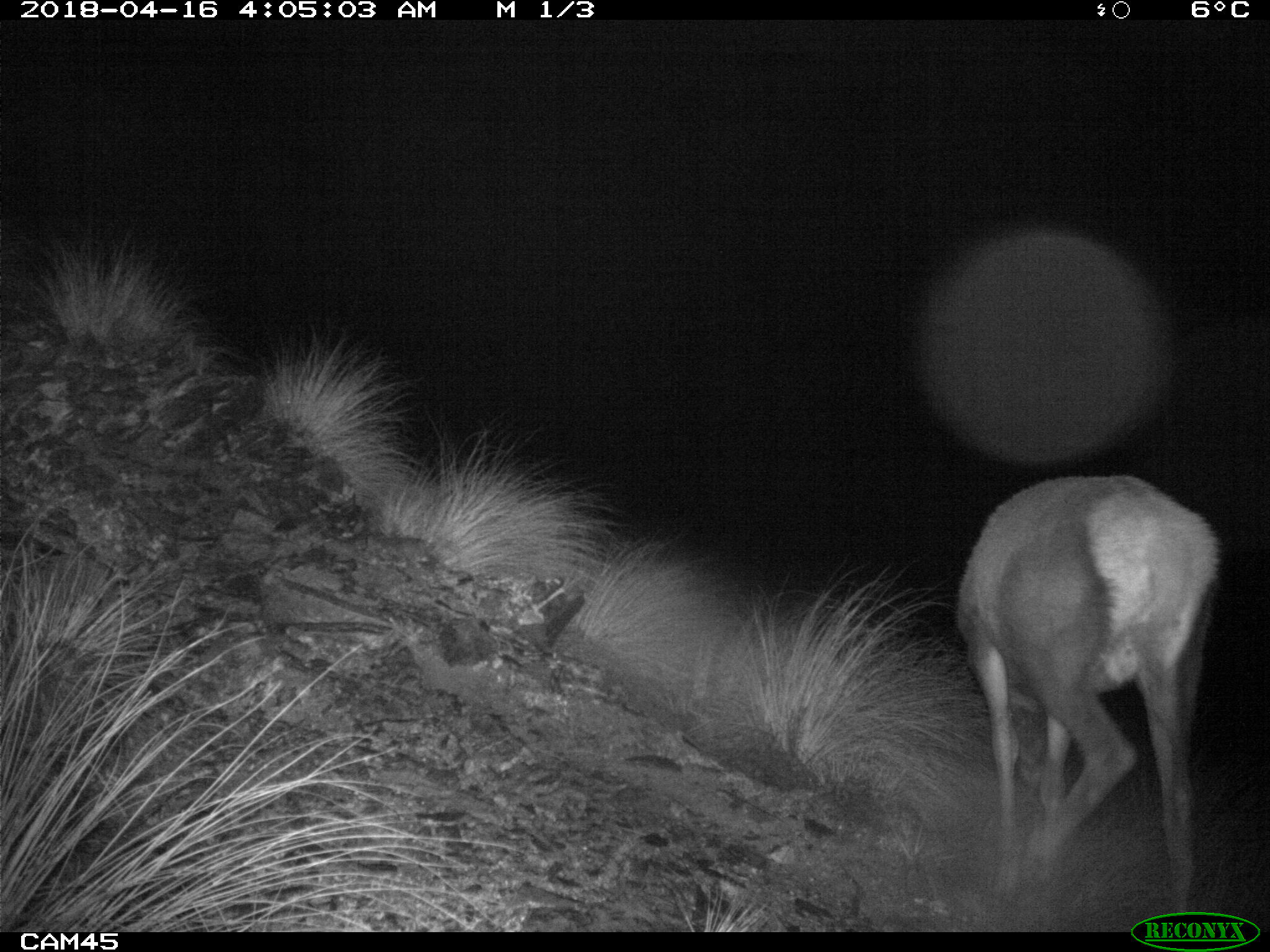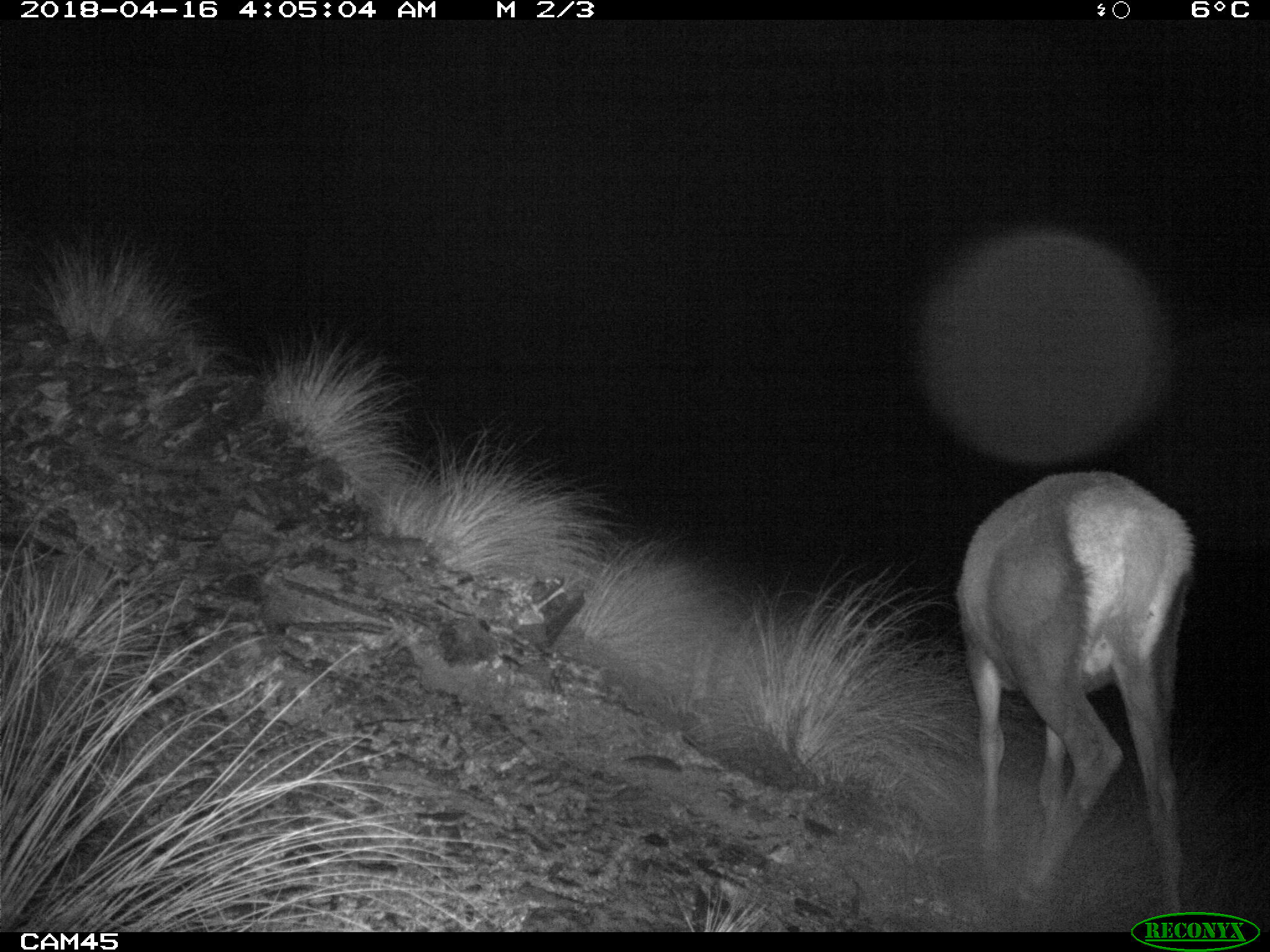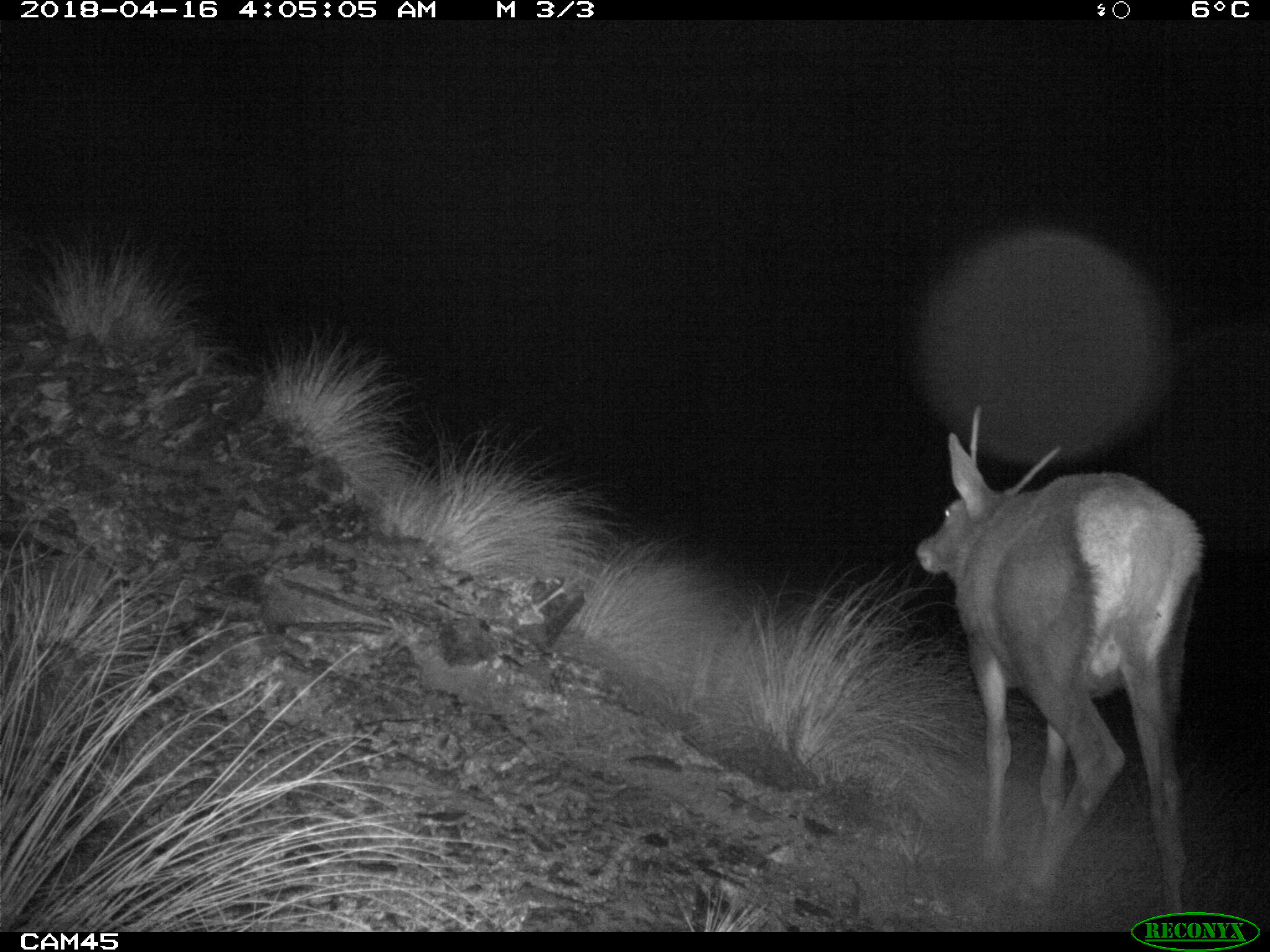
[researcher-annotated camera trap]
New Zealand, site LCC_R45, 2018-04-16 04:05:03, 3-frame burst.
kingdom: Animalia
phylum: Chordata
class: Mammalia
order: Artiodactyla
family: Cervidae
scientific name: Cervidae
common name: deer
Deer (Cervidae).